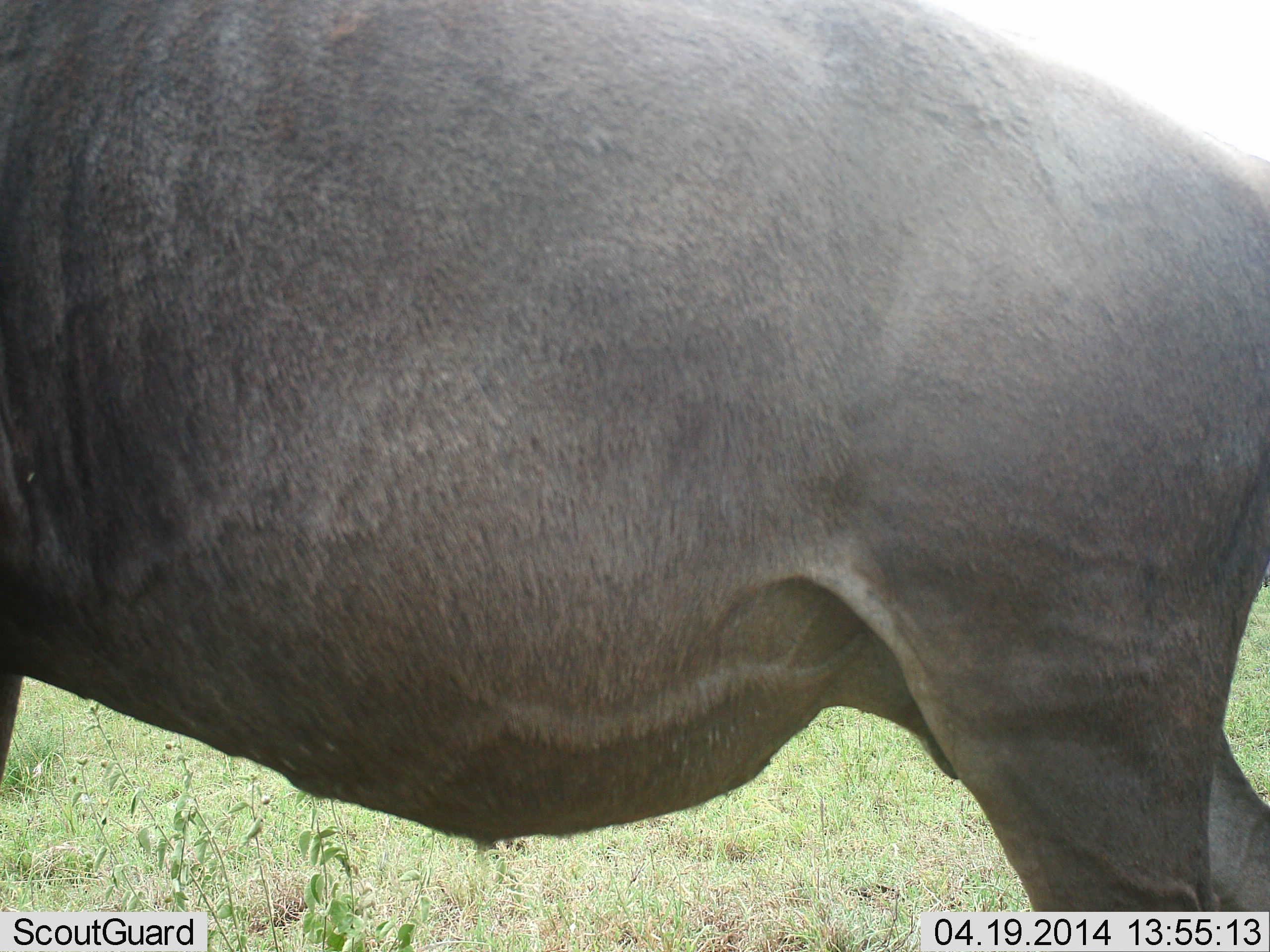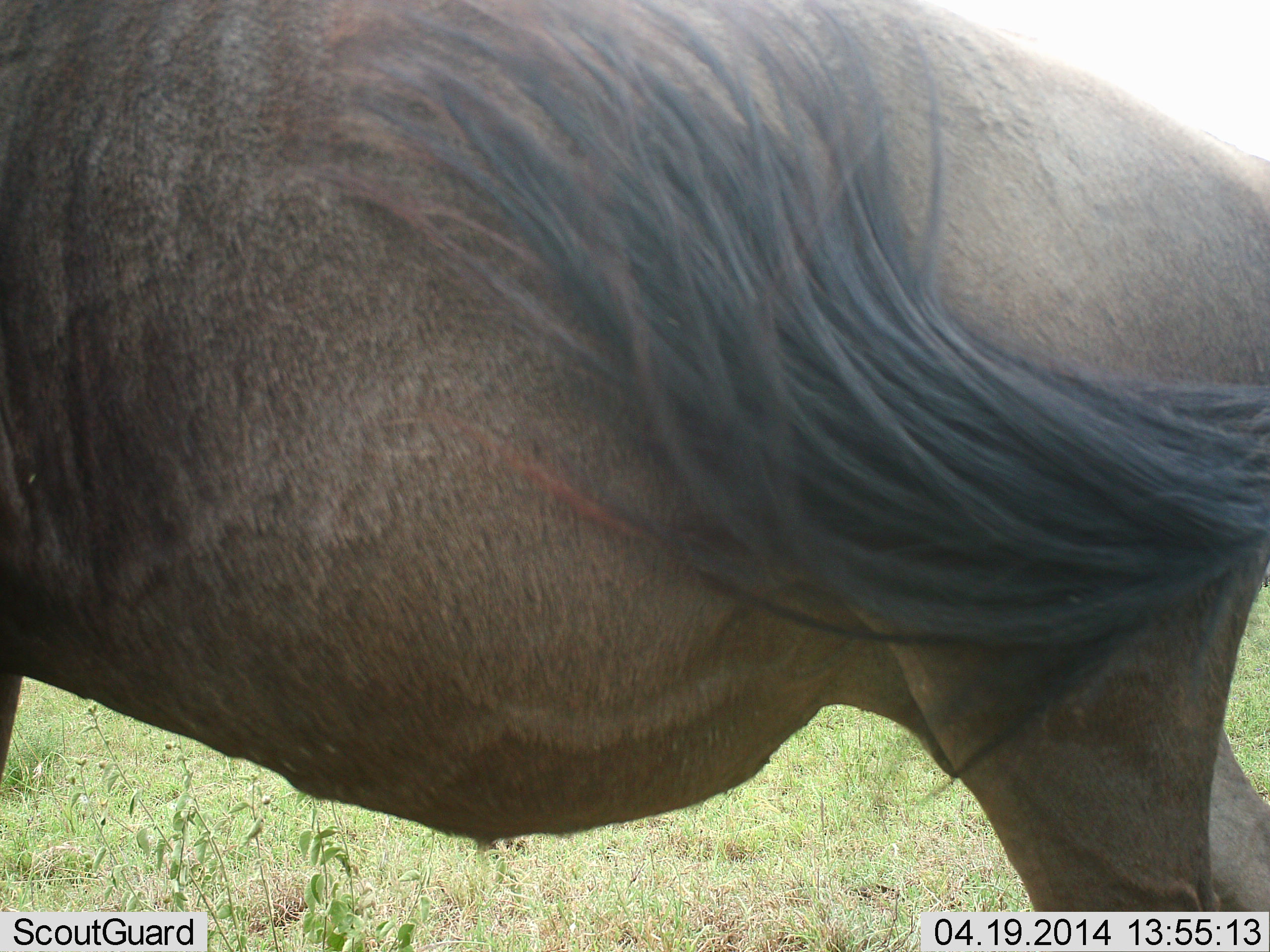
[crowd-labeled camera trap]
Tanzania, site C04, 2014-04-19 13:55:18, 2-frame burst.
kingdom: Animalia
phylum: Chordata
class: Mammalia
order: Artiodactyla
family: Bovidae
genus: Connochaetes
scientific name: Connochaetes taurinus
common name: blue wildebeest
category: wildebeest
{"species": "wildebeest (blue wildebeest) (Connochaetes taurinus)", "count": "1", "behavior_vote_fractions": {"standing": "100%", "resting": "0%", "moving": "0%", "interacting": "0%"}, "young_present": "0%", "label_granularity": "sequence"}